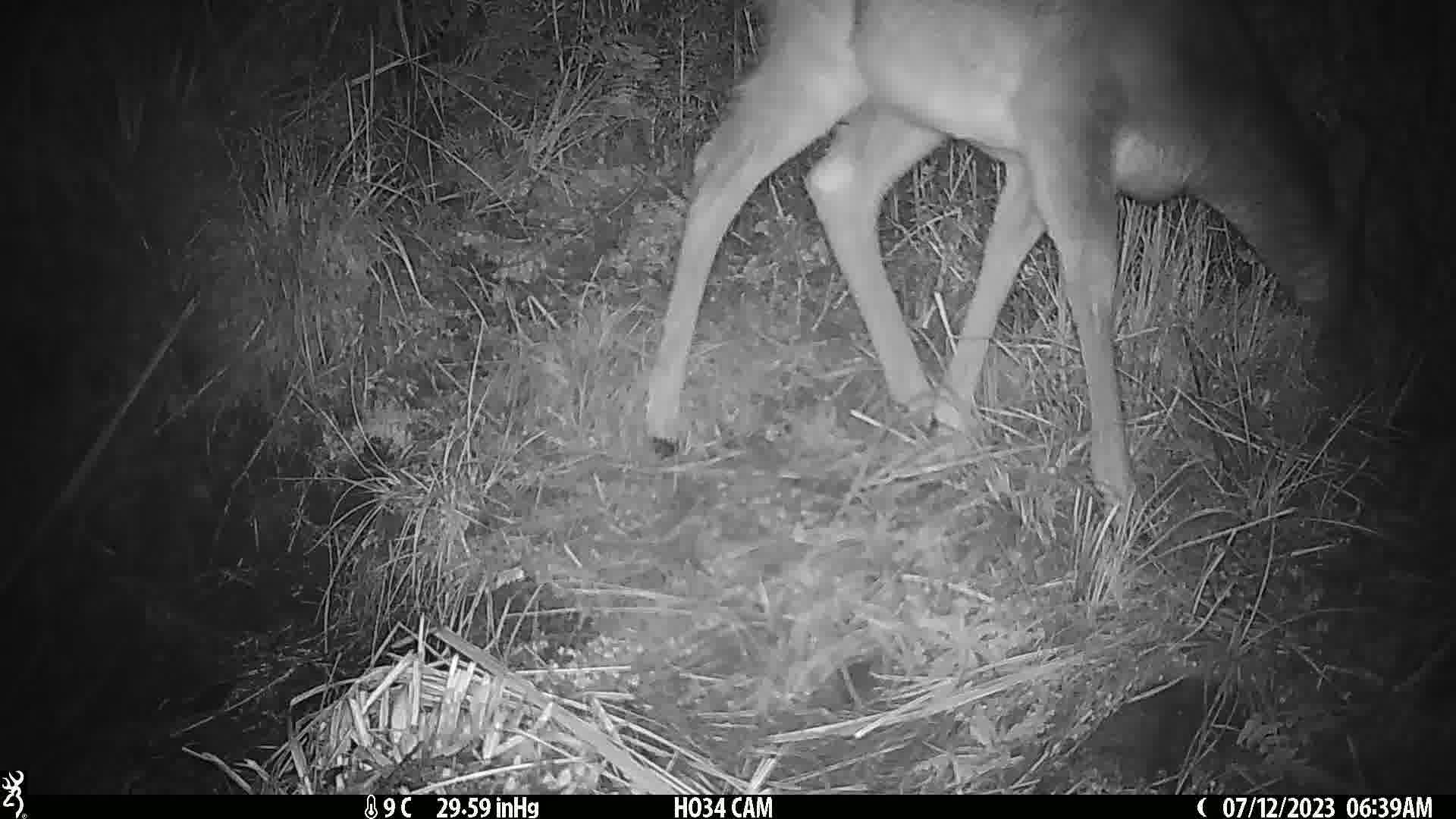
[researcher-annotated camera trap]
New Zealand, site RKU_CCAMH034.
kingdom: Animalia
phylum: Chordata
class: Mammalia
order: Artiodactyla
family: Cervidae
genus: Odocoileus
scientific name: Odocoileus virginianus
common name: white-tailed deer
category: white tailed deer